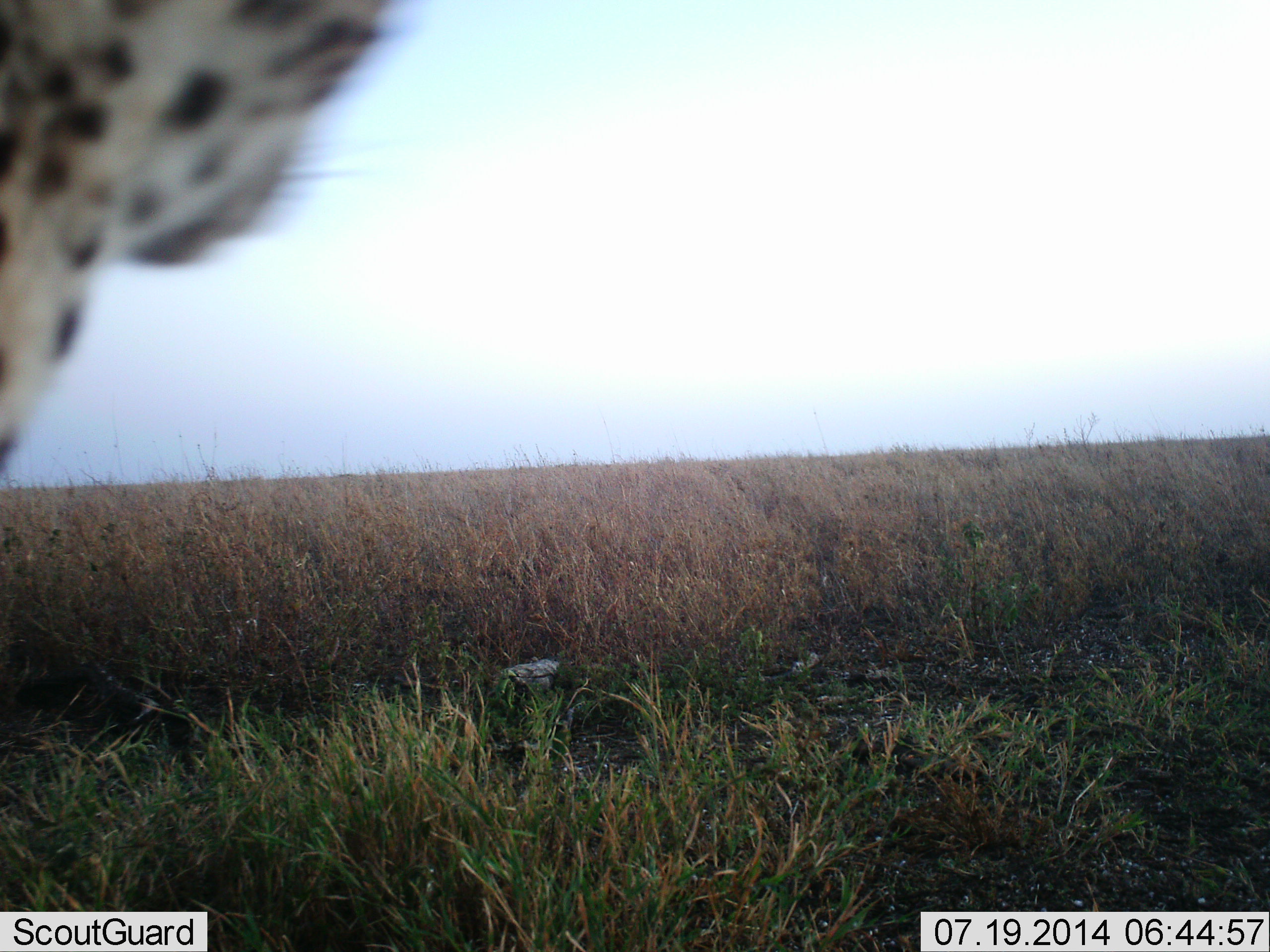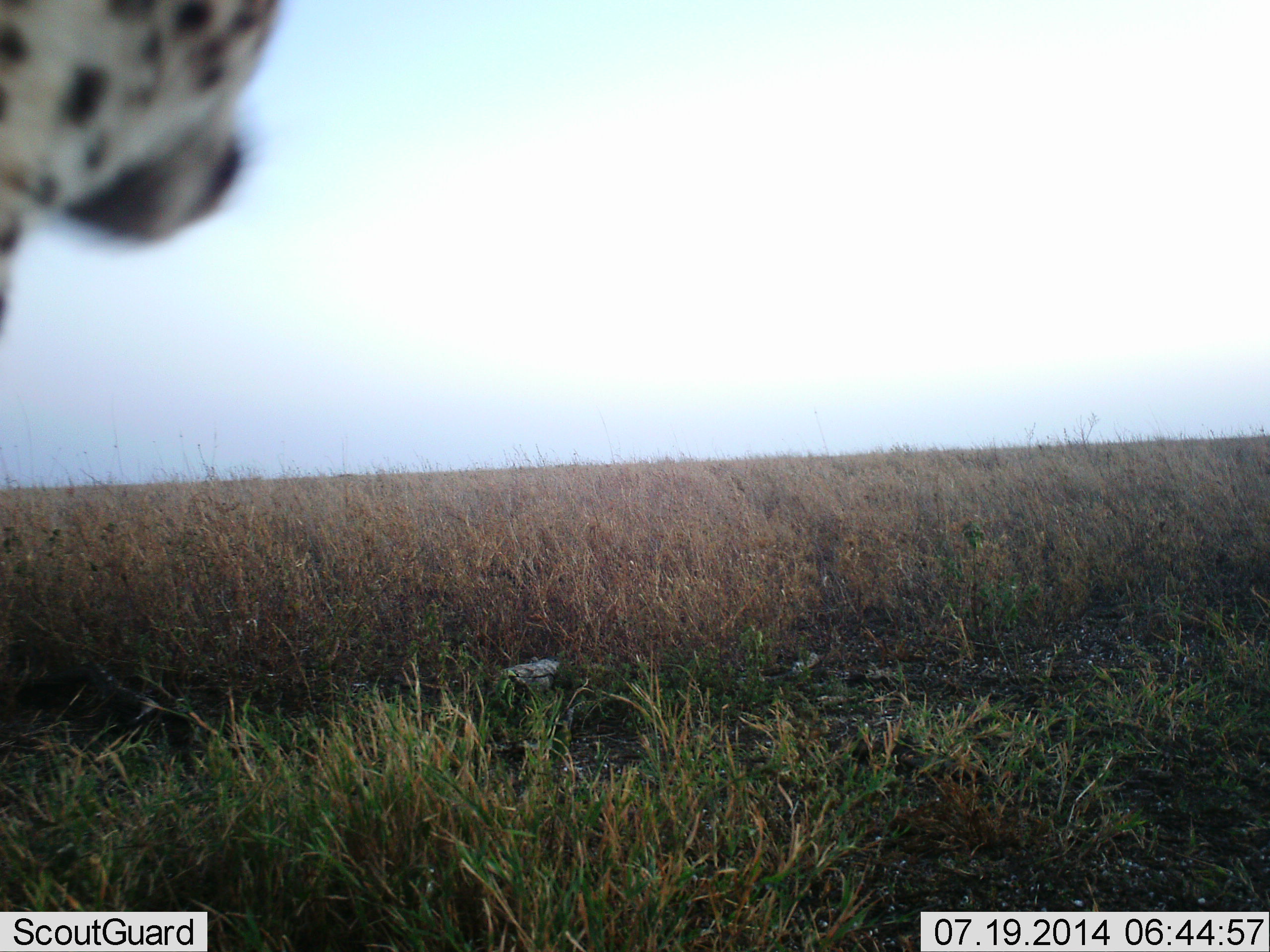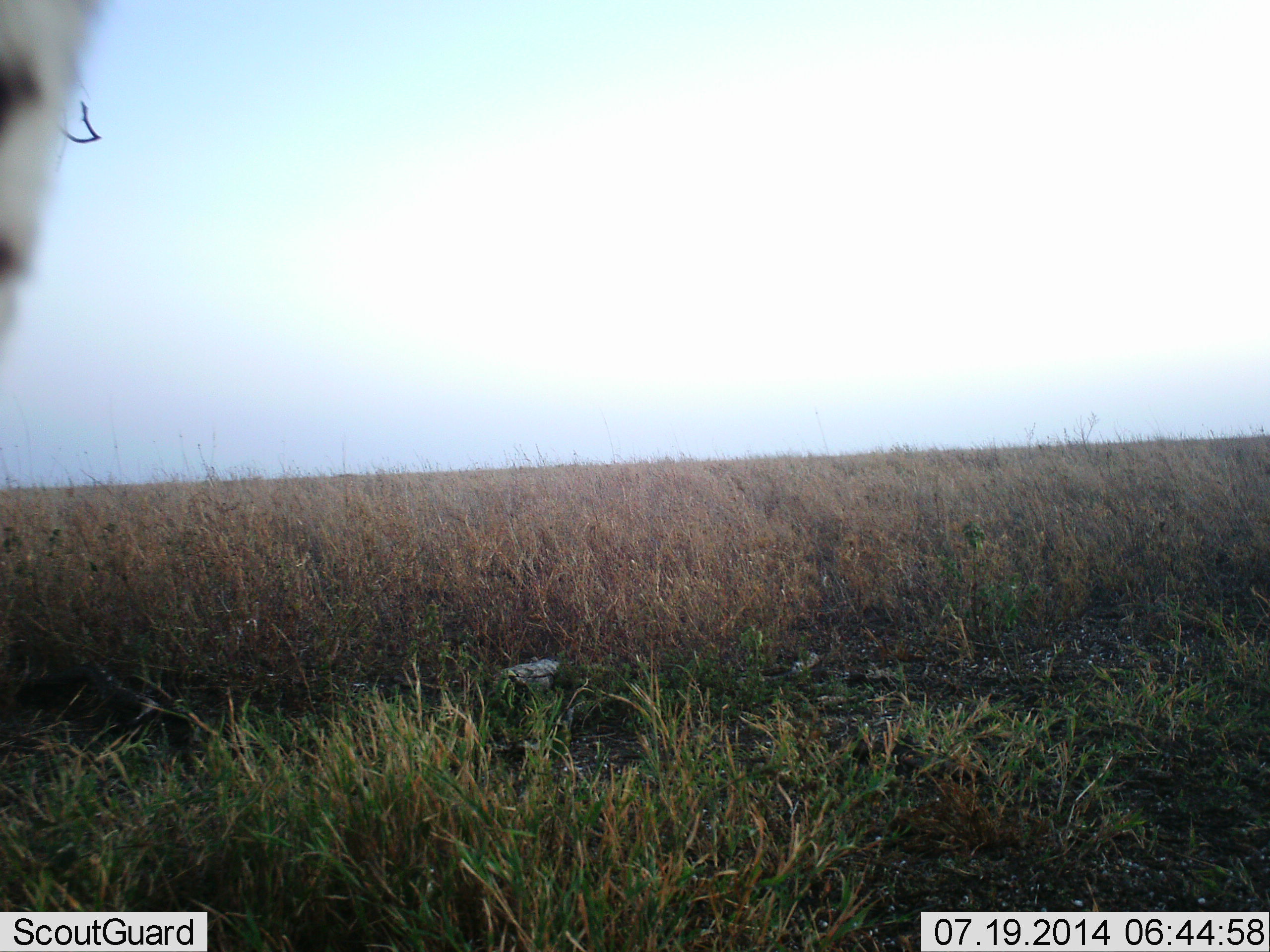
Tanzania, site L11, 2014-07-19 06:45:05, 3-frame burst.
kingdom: Animalia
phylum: Chordata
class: Mammalia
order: Carnivora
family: Felidae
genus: Acinonyx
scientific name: Acinonyx jubatus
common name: cheetah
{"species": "cheetah (Acinonyx jubatus)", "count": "1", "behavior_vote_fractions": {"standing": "40%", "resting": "20%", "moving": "40%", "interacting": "0%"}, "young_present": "0%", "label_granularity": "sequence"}